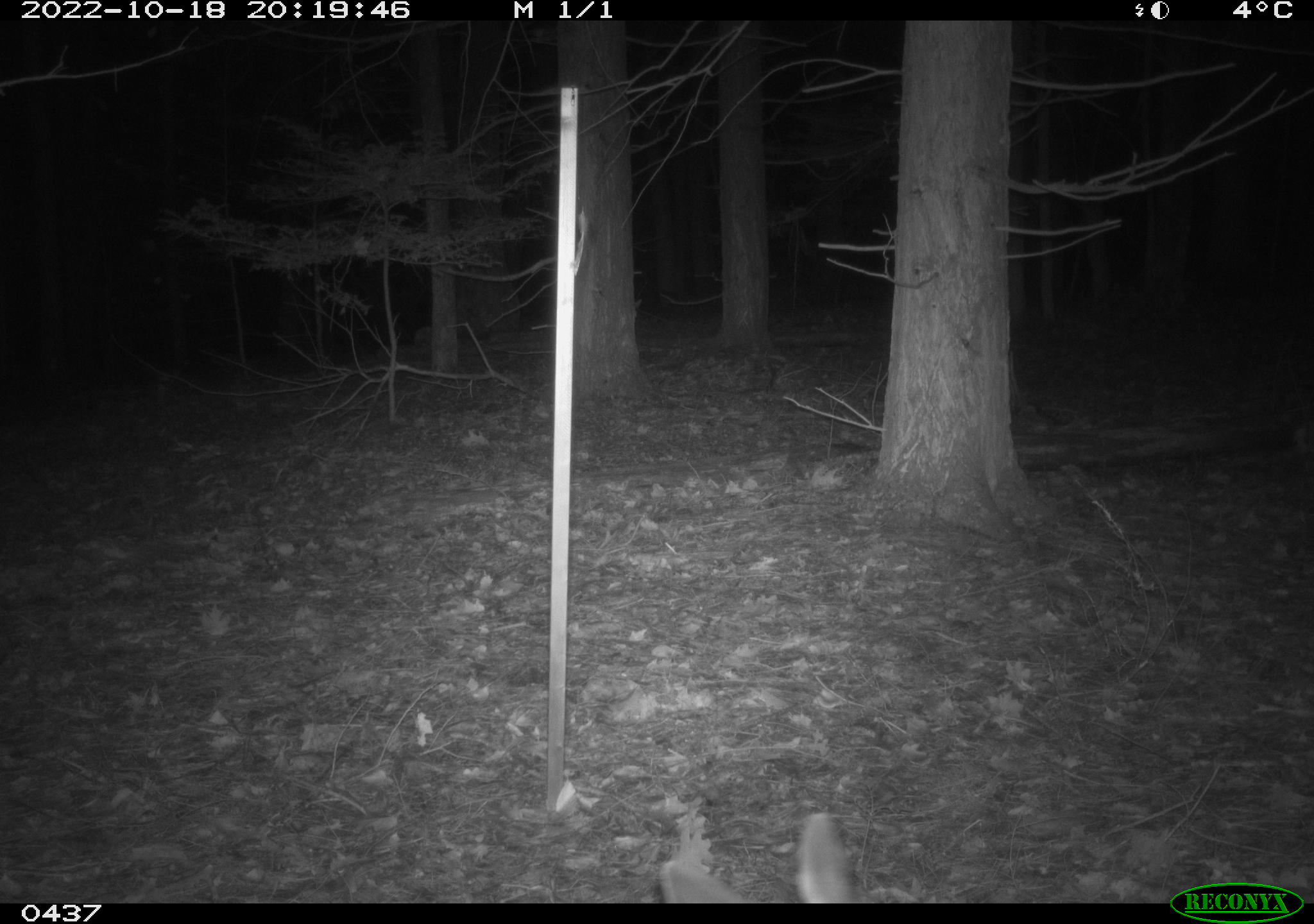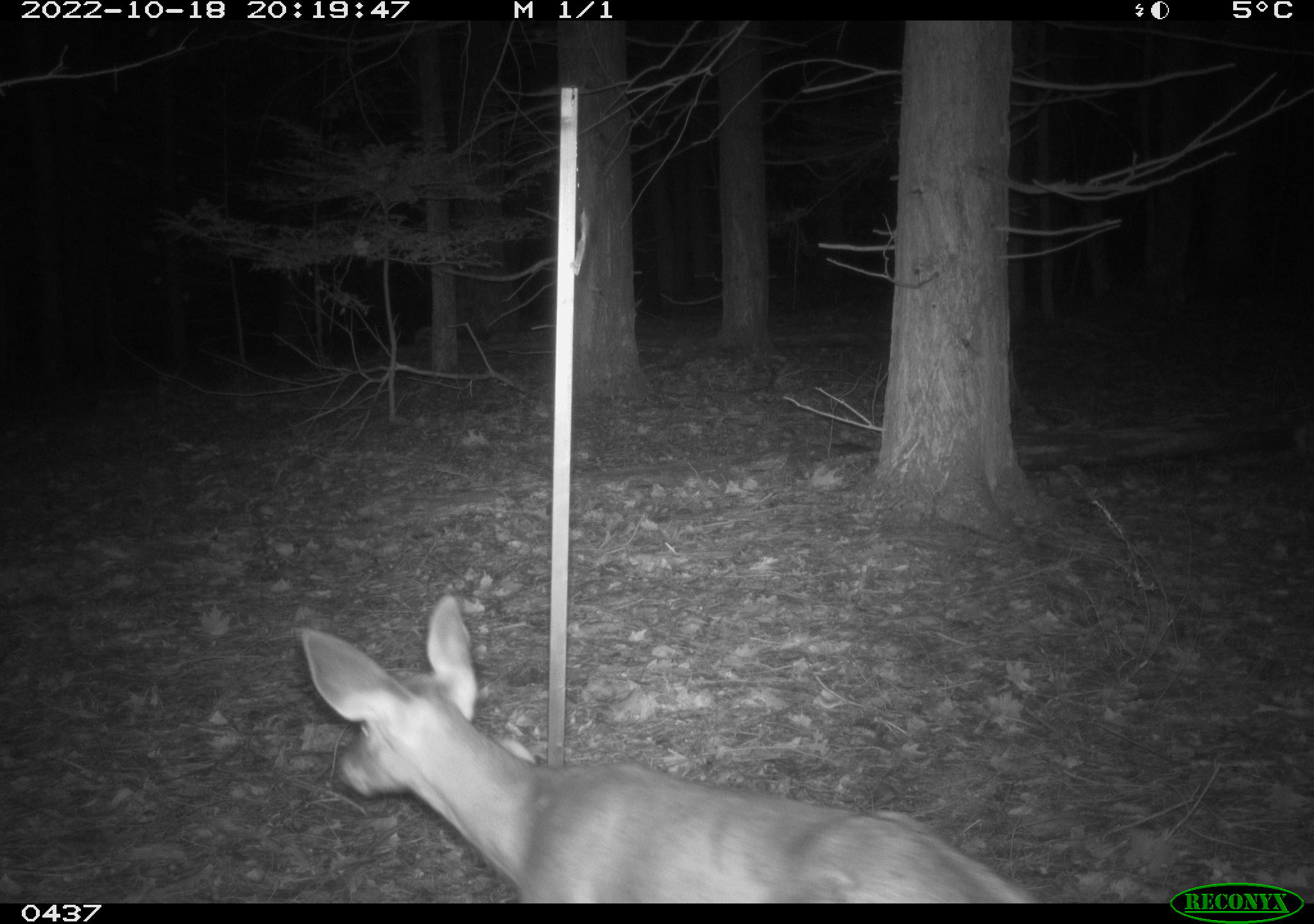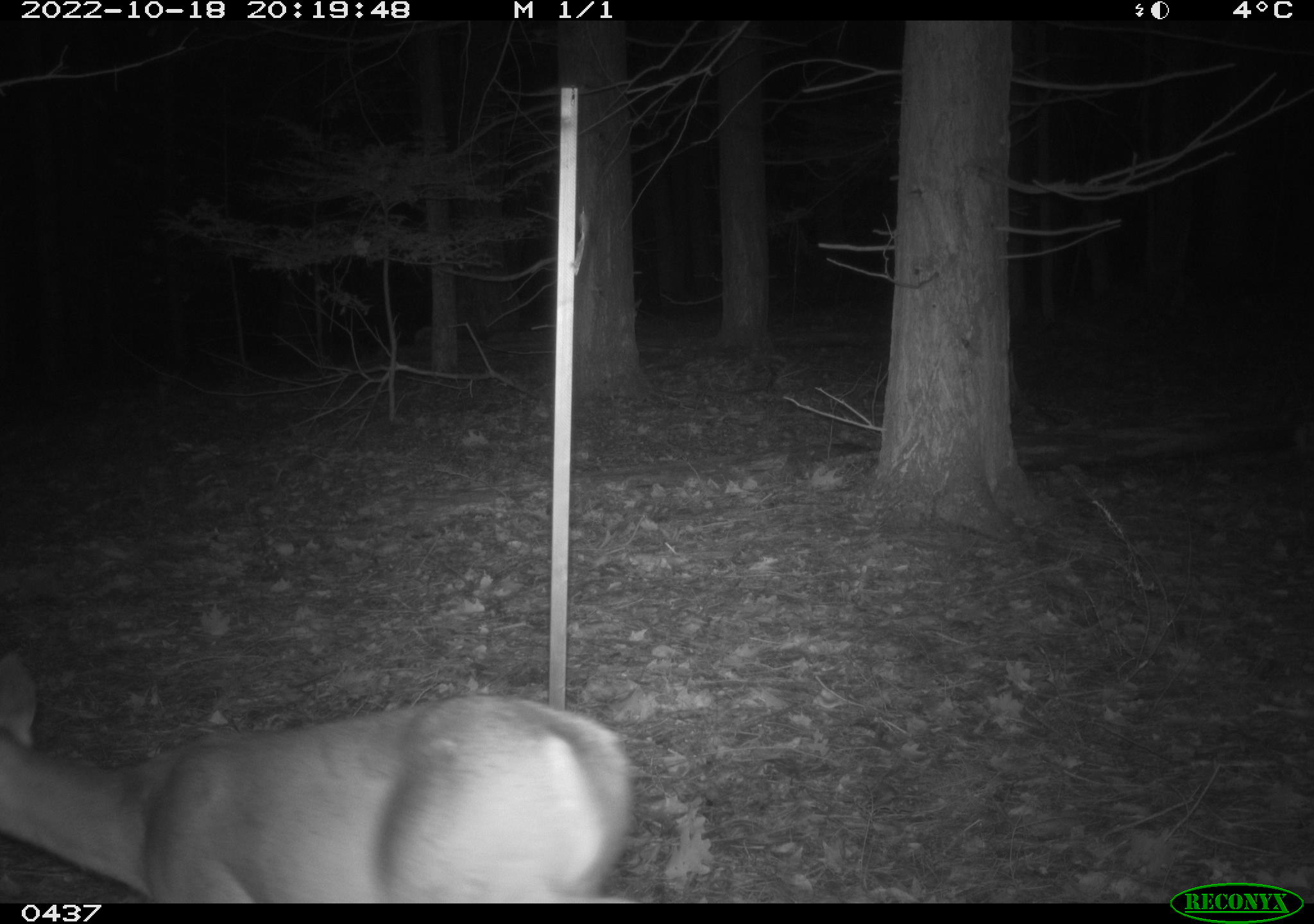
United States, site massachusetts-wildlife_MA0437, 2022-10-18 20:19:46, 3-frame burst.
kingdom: Animalia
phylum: Chordata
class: Mammalia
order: Artiodactyla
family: Cervidae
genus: Odocoileus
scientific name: Odocoileus virginianus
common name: white-tailed deer